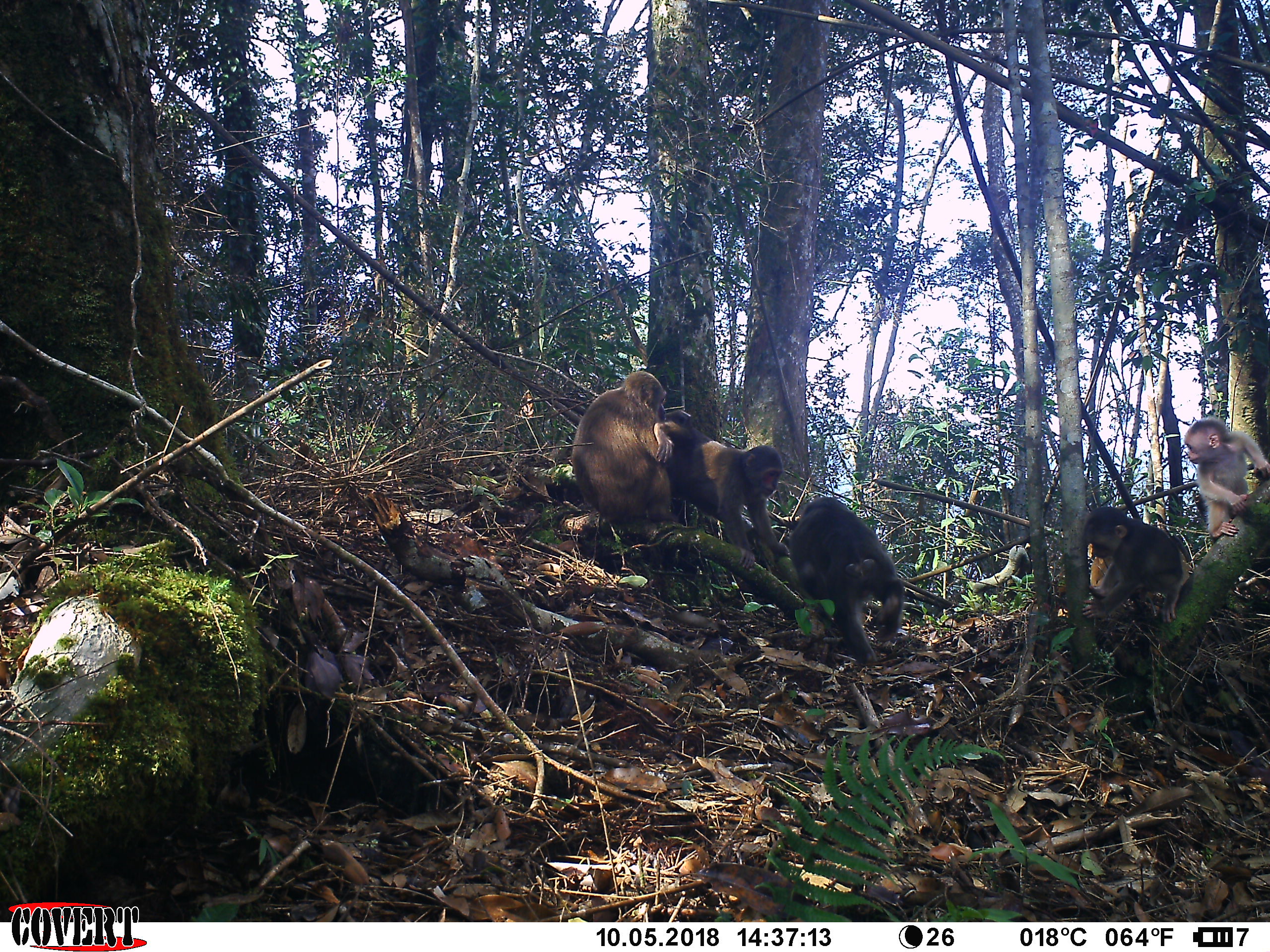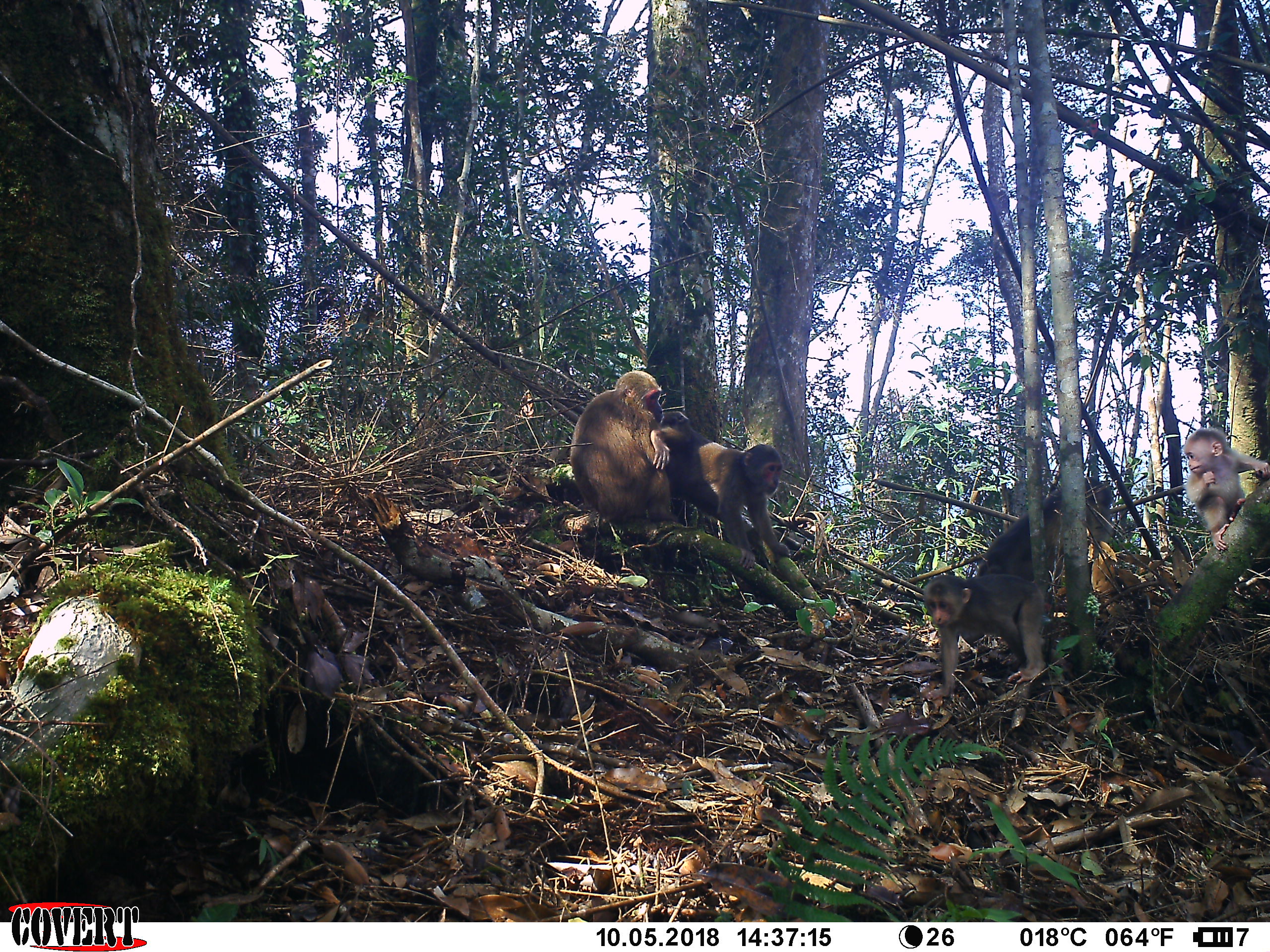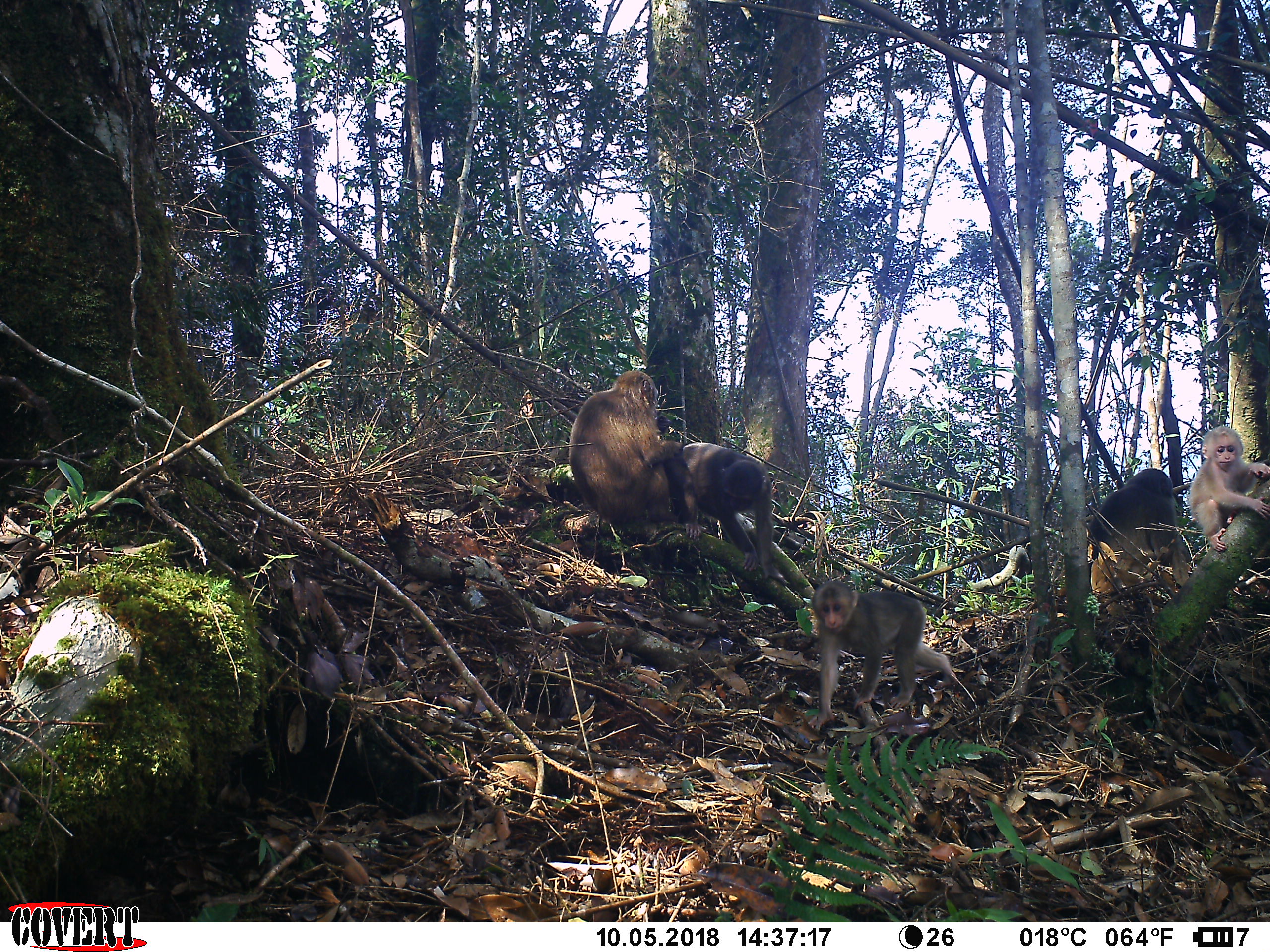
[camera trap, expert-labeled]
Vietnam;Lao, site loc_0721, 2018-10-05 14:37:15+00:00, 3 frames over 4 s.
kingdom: Animalia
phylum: Chordata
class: Mammalia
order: Primates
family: Cercopithecidae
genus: Macaca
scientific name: Macaca arctoides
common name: stump-tailed macaque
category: stump tailed macaque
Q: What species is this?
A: Stump tailed macaque (stump-tailed macaque) (Macaca arctoides).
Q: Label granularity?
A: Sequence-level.